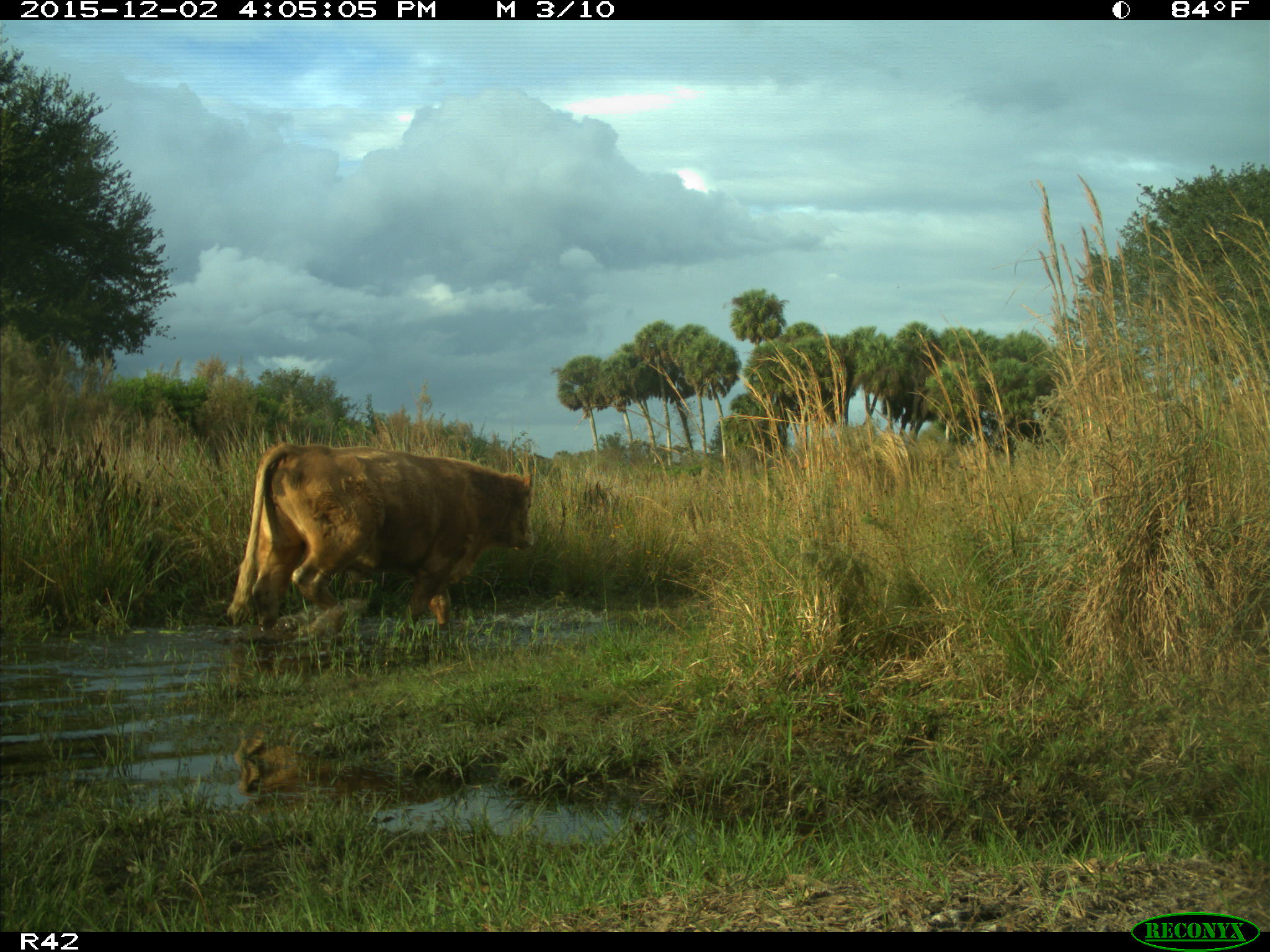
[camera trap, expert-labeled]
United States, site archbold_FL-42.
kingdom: Animalia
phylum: Chordata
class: Mammalia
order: Artiodactyla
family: Bovidae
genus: Bos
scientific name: Bos taurus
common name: domestic cow